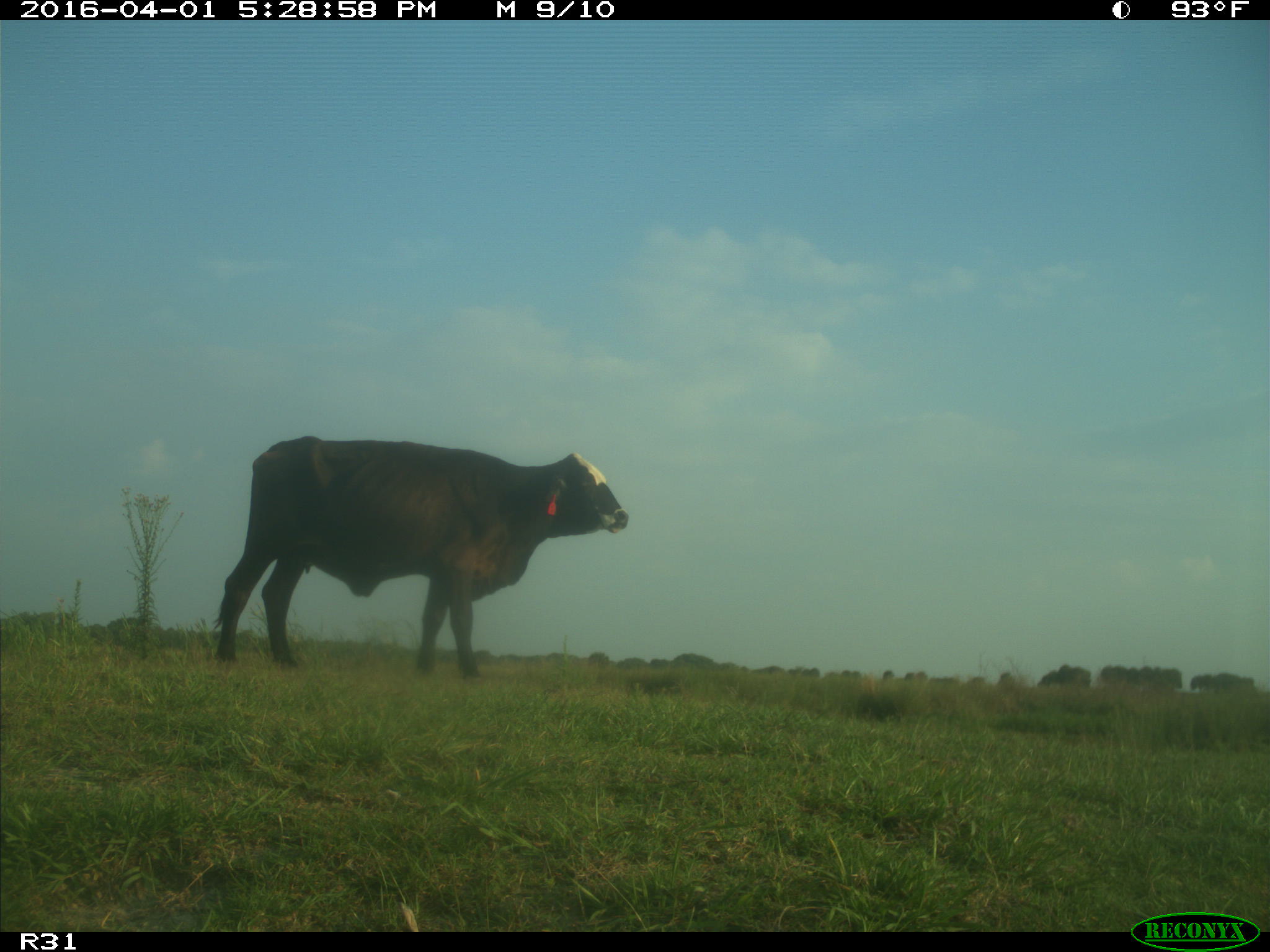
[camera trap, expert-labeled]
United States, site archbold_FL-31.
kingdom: Animalia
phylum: Chordata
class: Mammalia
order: Artiodactyla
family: Bovidae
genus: Bos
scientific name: Bos taurus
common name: domestic cow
Bos taurus (domestic cow).